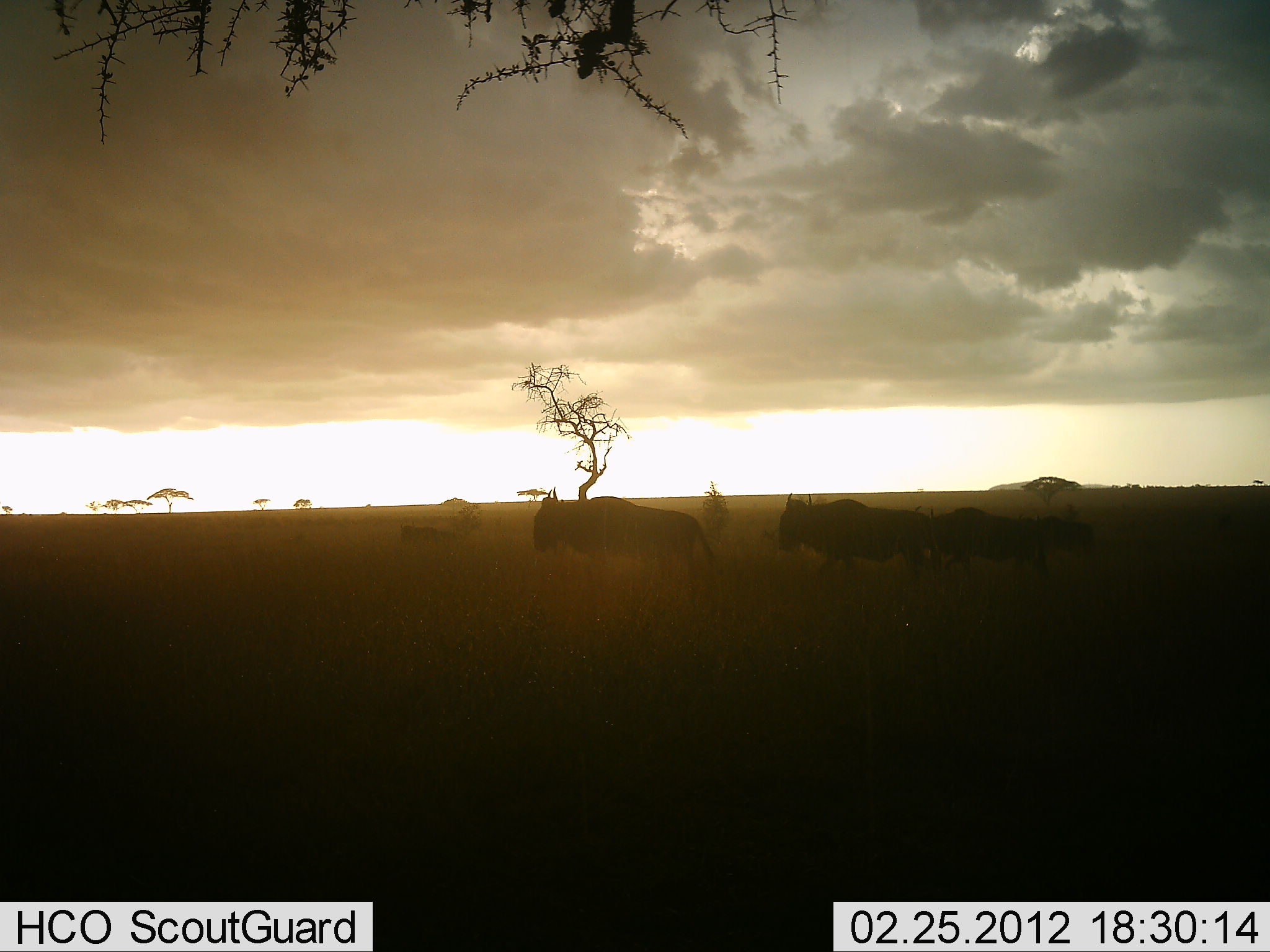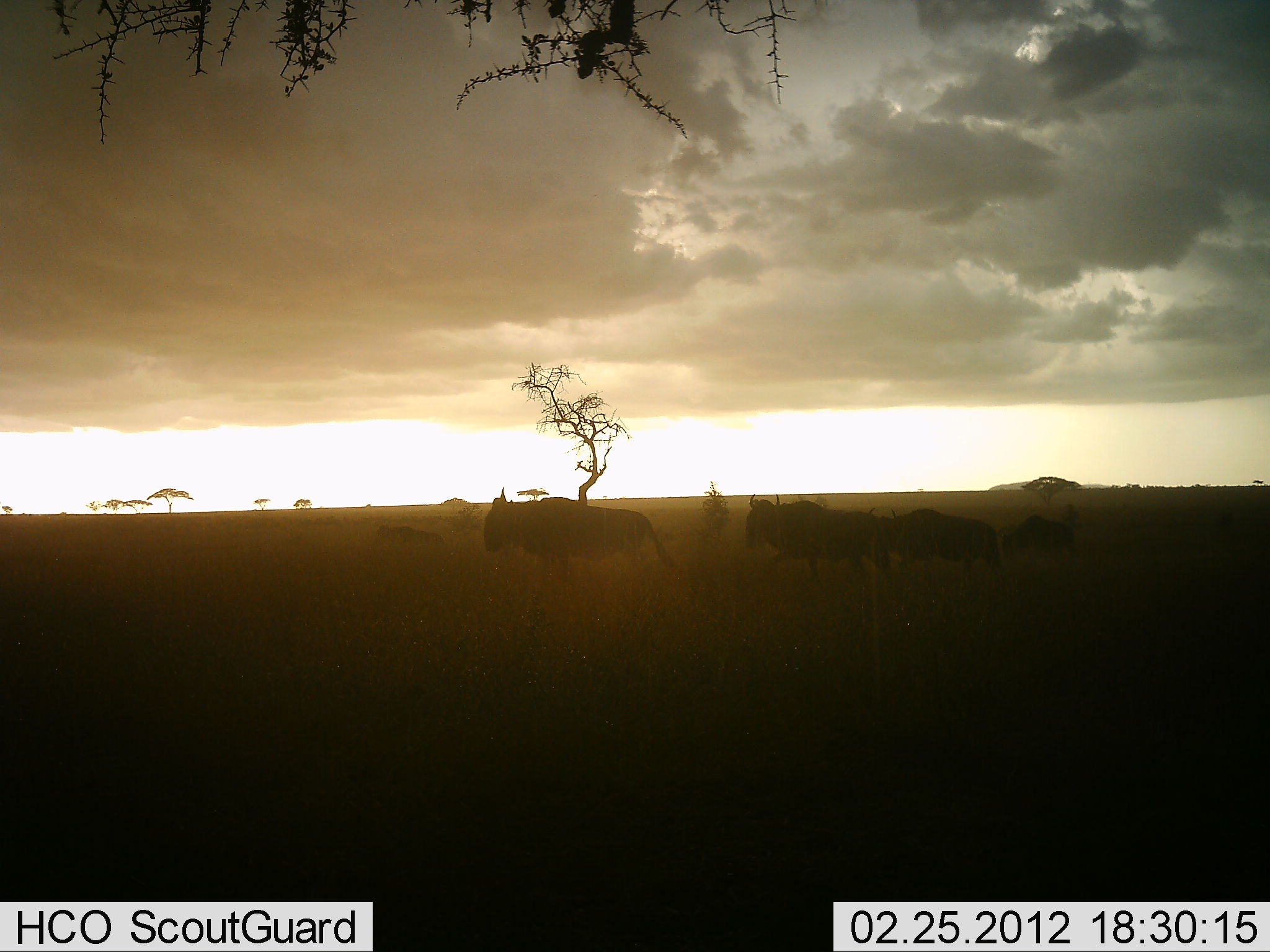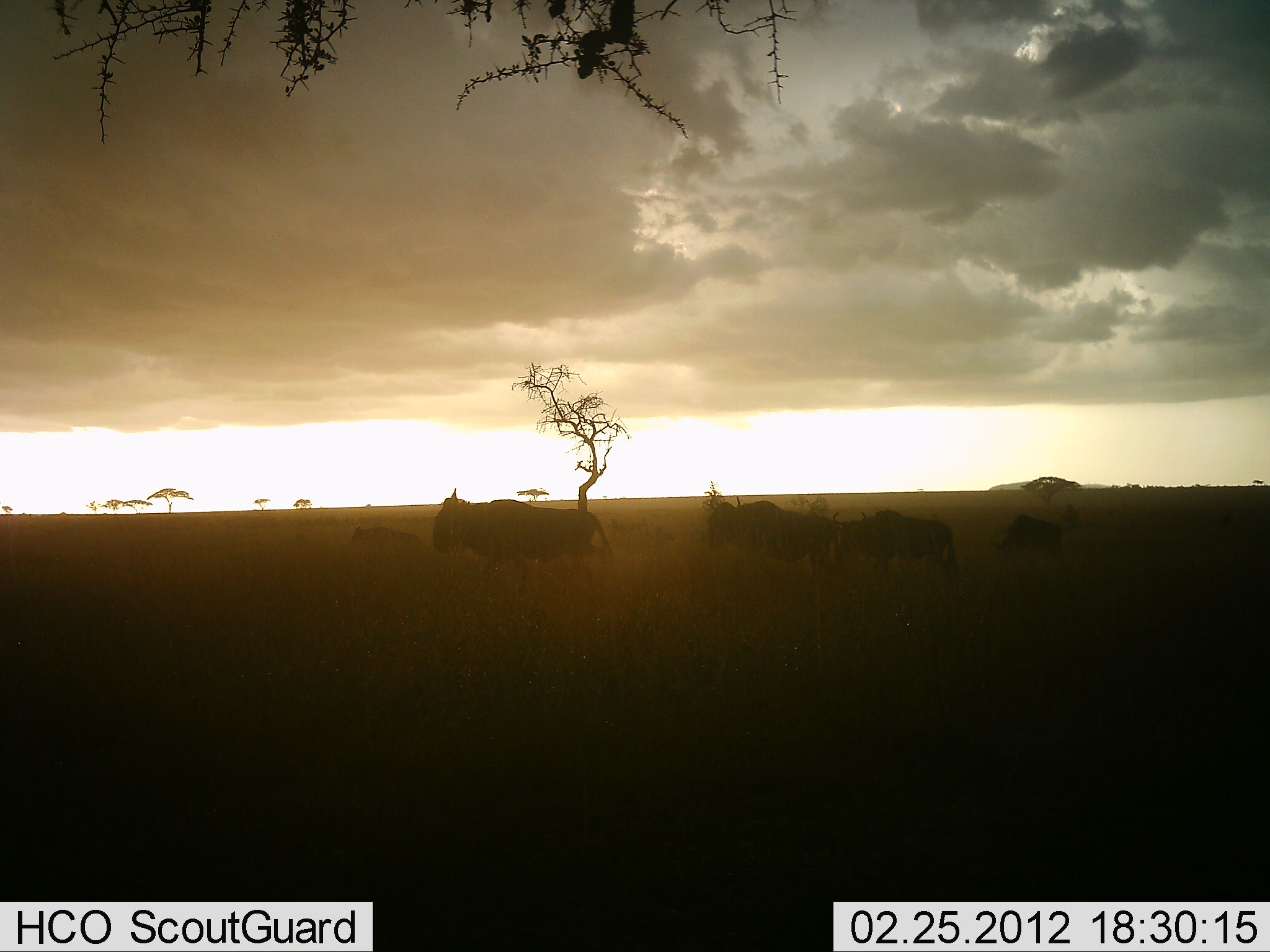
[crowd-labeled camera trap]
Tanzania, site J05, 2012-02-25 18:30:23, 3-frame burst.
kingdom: Animalia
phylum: Chordata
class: Mammalia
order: Artiodactyla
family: Bovidae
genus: Connochaetes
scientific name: Connochaetes taurinus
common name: blue wildebeest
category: wildebeest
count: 5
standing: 0%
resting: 0%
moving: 100%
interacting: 0%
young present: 25%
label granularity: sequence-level